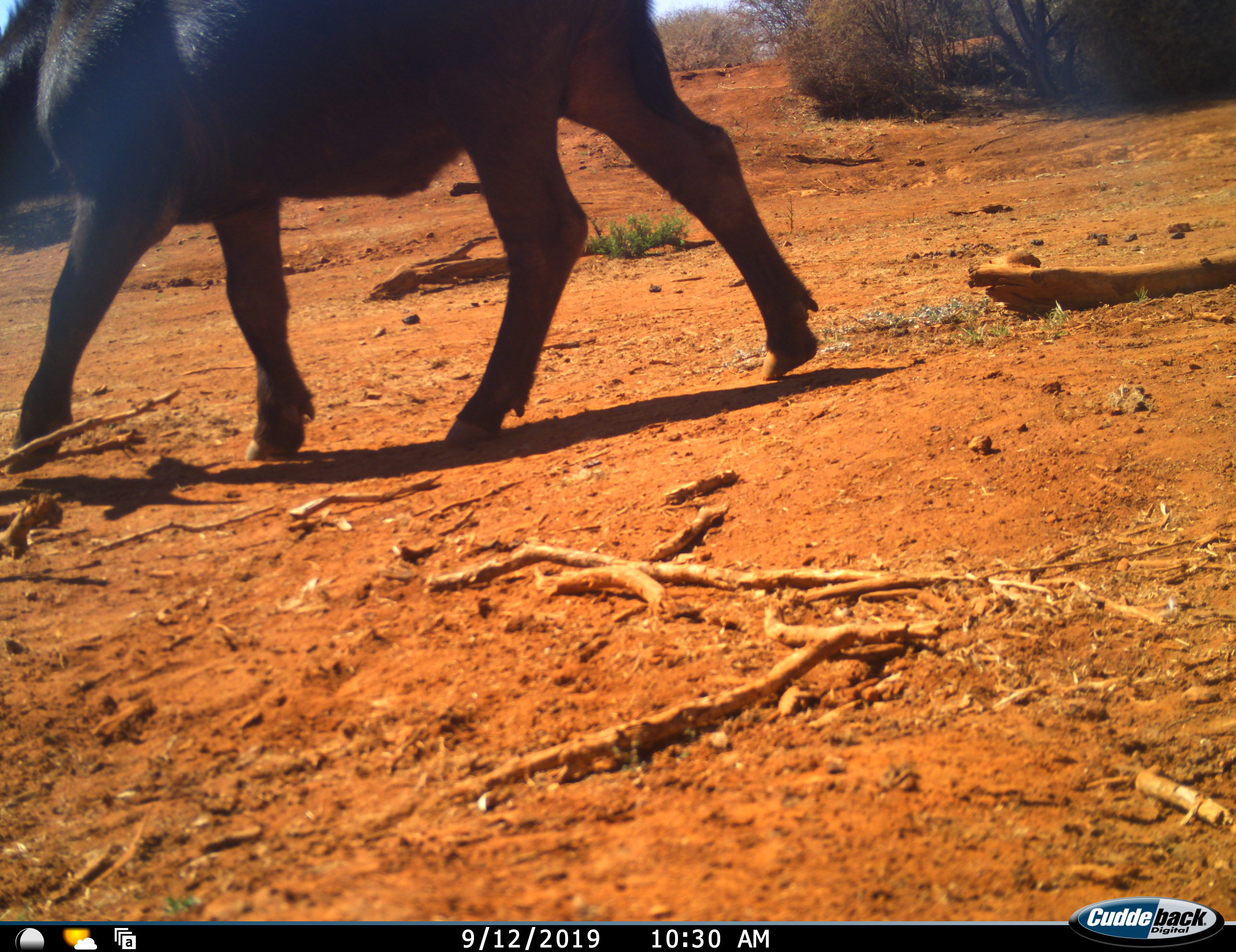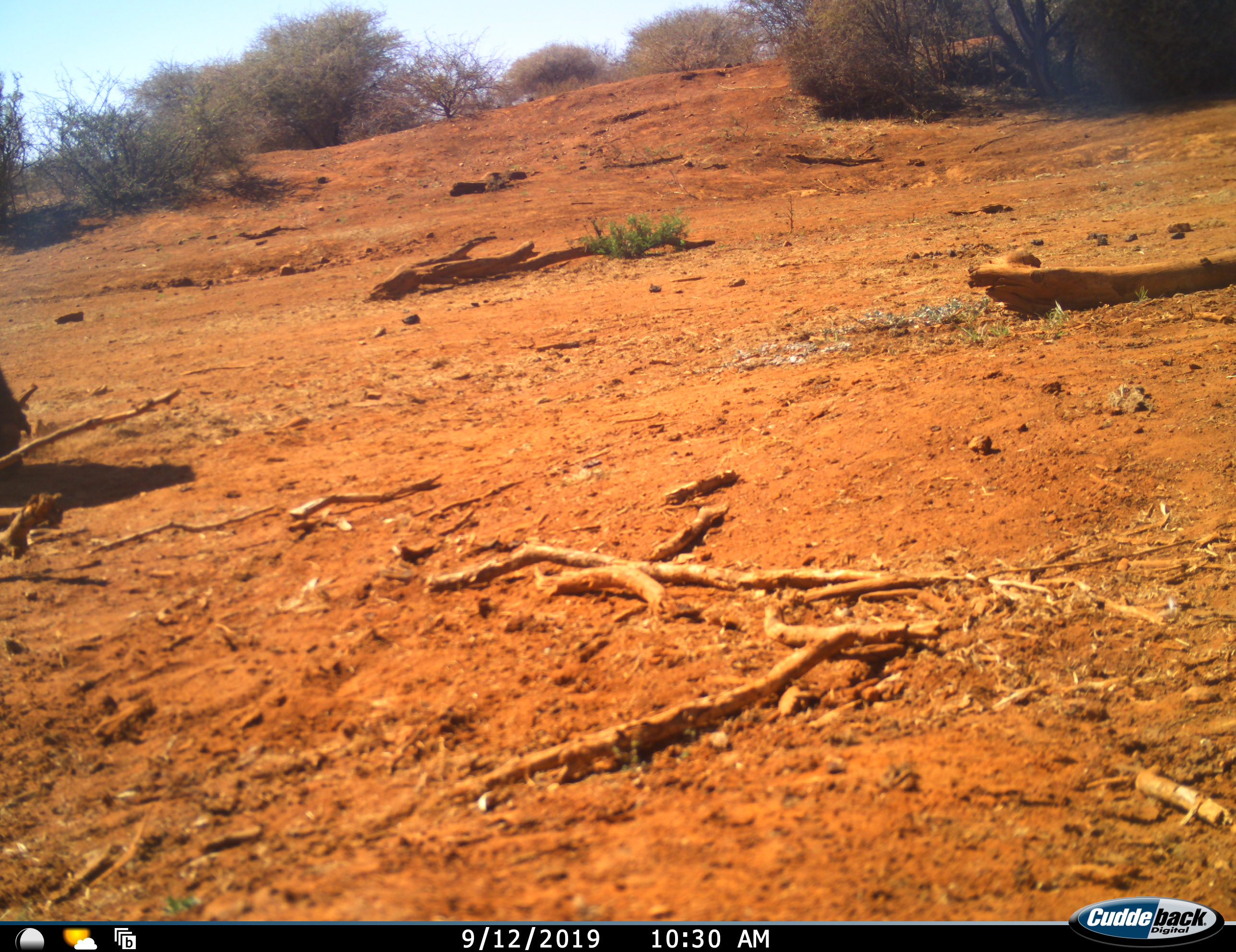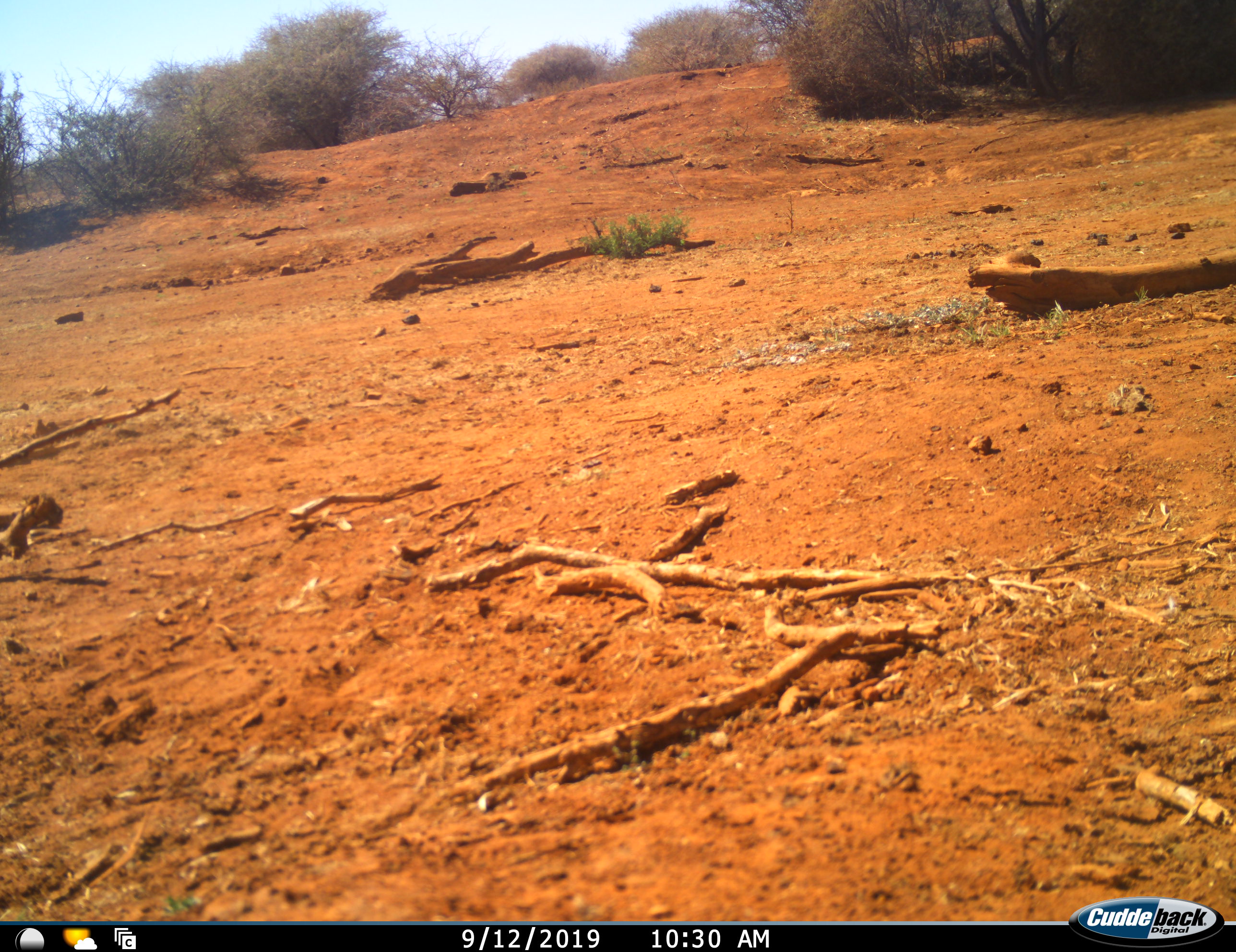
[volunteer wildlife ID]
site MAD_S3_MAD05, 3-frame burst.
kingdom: Animalia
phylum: Chordata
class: Mammalia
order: Artiodactyla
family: Bovidae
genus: Syncerus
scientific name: Syncerus caffer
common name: african buffalo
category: buffalo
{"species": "buffalo (african buffalo) (Syncerus caffer)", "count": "1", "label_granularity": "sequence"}